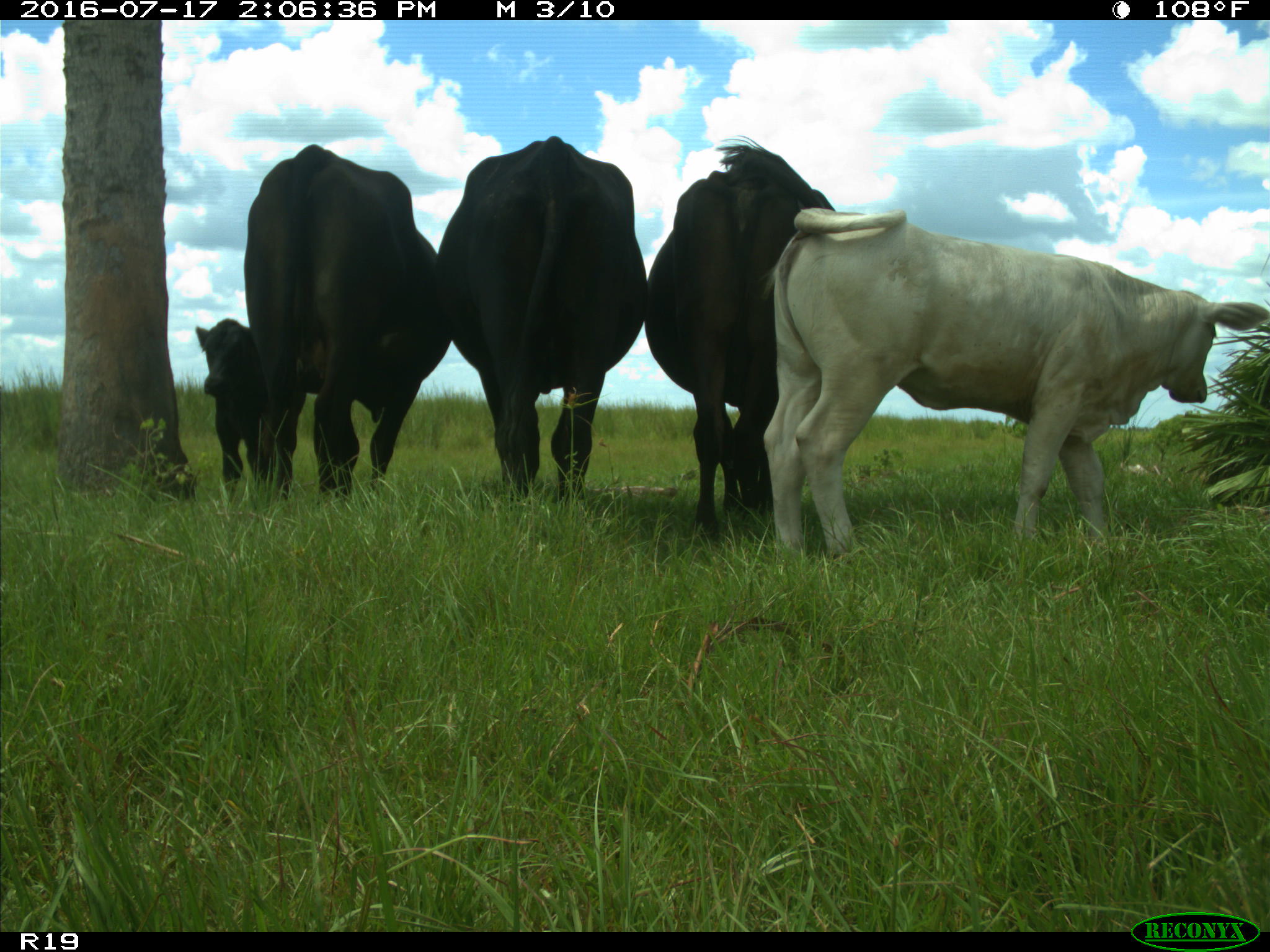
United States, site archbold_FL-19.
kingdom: Animalia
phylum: Chordata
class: Mammalia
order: Artiodactyla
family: Bovidae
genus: Bos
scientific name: Bos taurus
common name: domestic cow